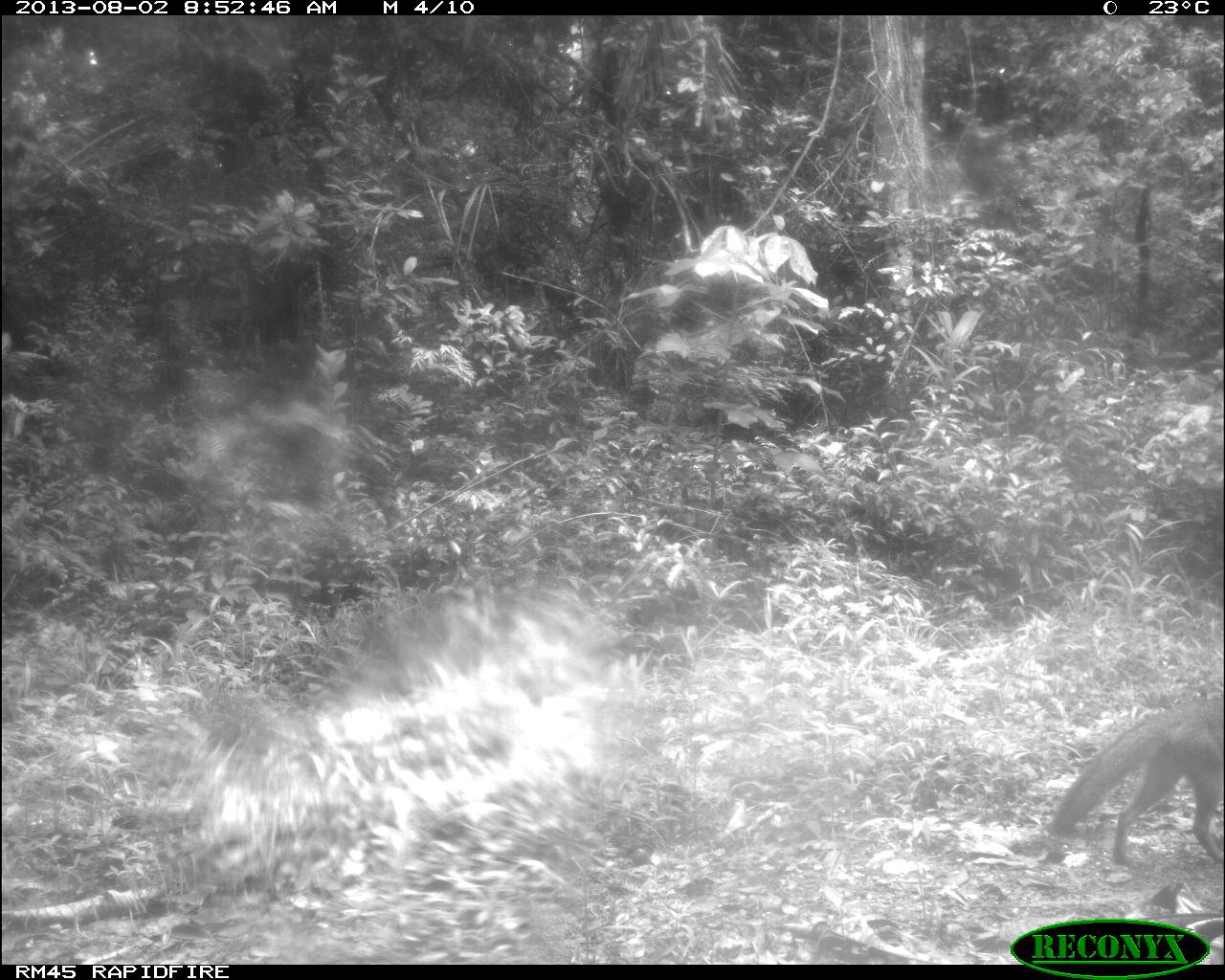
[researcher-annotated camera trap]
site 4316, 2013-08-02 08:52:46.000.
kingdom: Animalia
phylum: Chordata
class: Mammalia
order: Carnivora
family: Canidae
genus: Urocyon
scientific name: Urocyon cinereoargenteus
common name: gray fox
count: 1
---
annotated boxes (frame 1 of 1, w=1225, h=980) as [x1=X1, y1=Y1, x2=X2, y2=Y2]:
urocyon cinereoargenteus: [x1=1049, y1=697, x2=1223, y2=867]